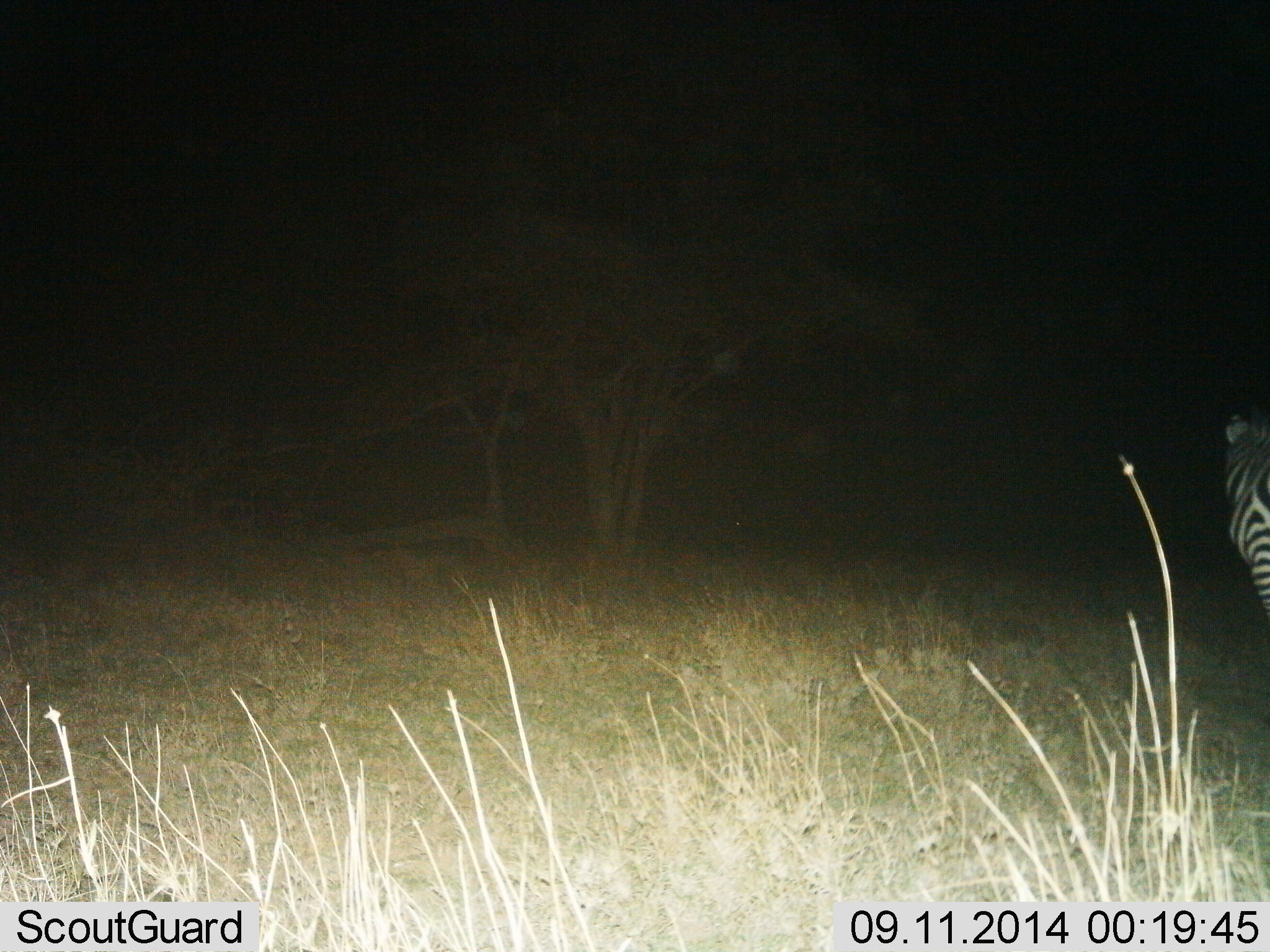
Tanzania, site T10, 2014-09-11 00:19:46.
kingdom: Animalia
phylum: Chordata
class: Mammalia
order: Perissodactyla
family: Equidae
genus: Equus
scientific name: Equus quagga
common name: plains zebra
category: zebra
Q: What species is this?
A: Zebra (plains zebra) (Equus quagga).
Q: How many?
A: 1.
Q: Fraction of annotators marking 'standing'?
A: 60%.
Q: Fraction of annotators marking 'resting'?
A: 0%.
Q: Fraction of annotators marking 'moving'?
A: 40%.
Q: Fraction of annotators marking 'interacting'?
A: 0%.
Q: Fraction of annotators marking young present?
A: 0%.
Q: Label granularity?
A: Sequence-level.